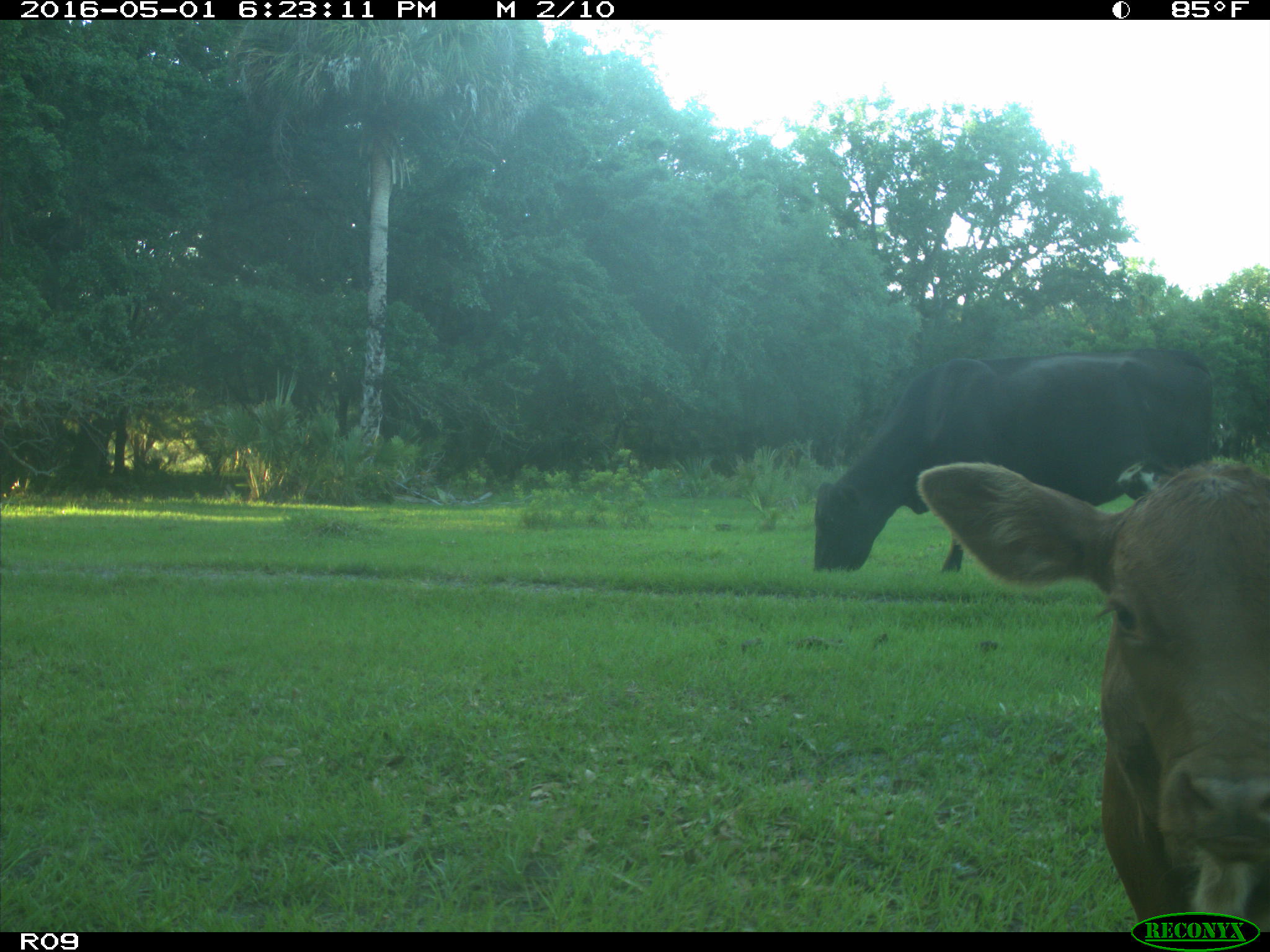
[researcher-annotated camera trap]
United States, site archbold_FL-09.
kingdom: Animalia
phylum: Chordata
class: Mammalia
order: Artiodactyla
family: Bovidae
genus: Bos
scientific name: Bos taurus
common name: domestic cow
Bos taurus (domestic cow).